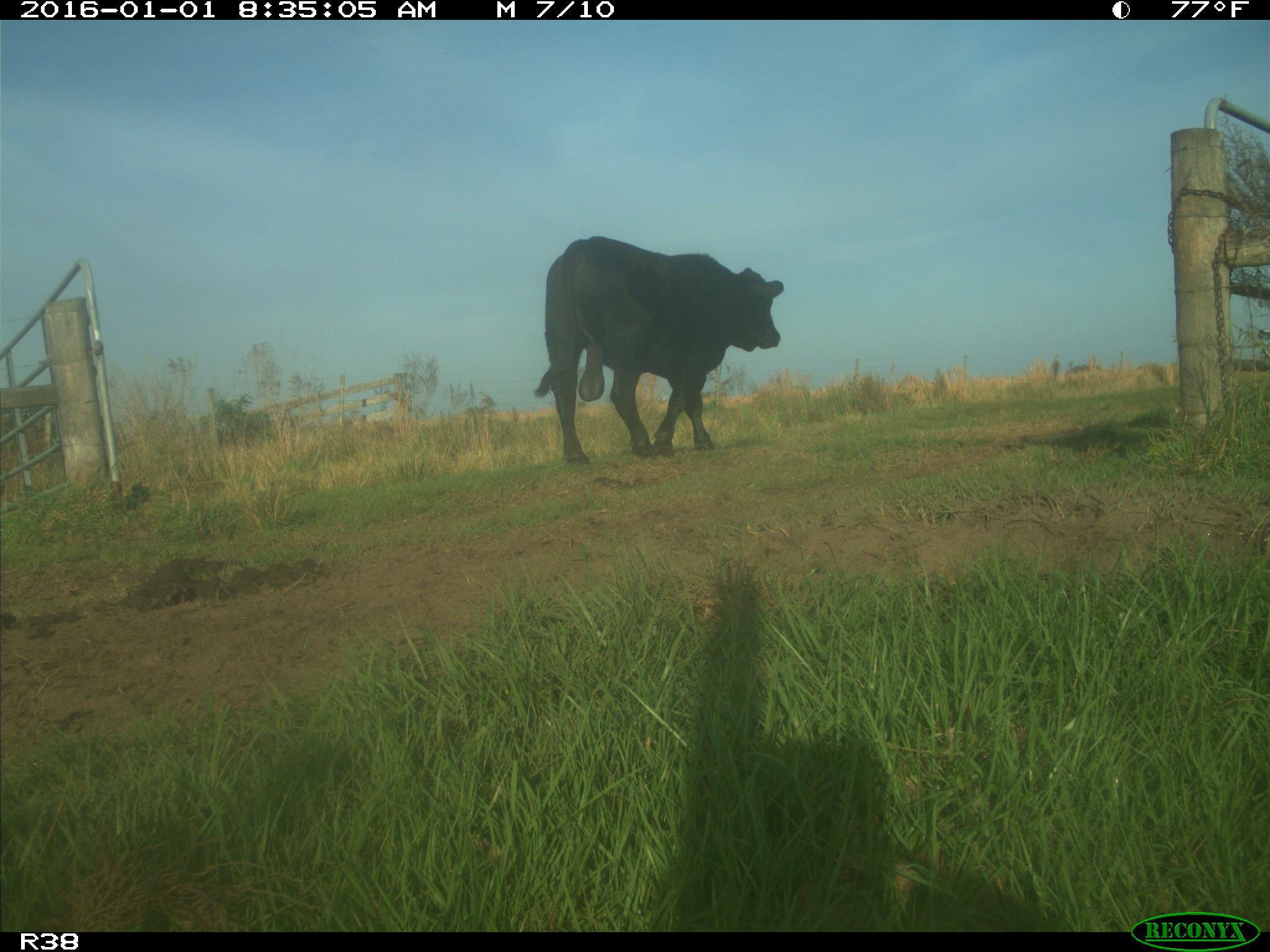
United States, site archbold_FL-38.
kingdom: Animalia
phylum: Chordata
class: Mammalia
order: Artiodactyla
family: Bovidae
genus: Bos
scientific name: Bos taurus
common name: domestic cow